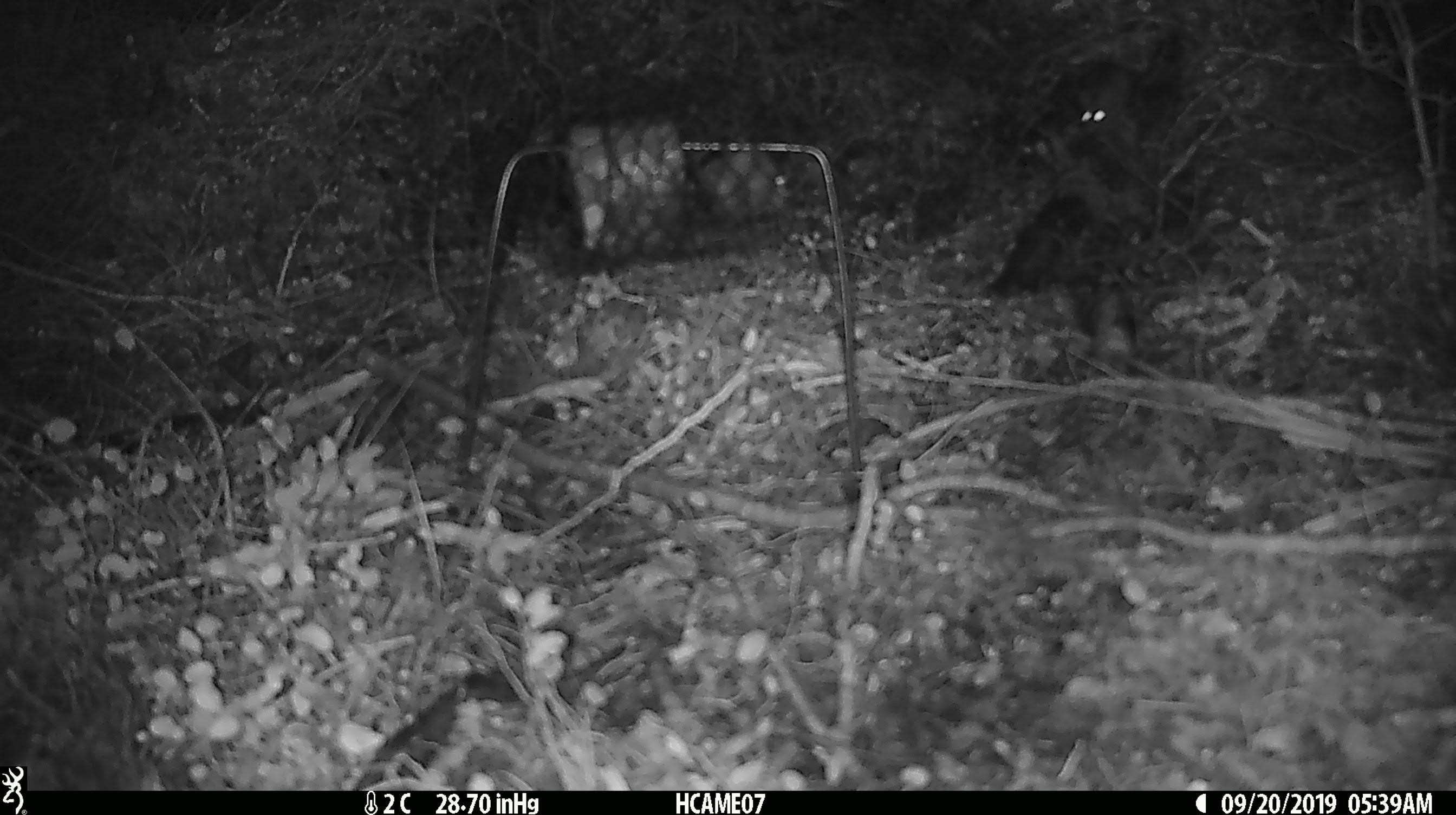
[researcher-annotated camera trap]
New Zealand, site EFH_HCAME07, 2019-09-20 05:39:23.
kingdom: Animalia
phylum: Chordata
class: Mammalia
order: Rodentia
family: Muridae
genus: Mus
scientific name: Mus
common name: mouse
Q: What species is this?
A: Mouse (Mus).